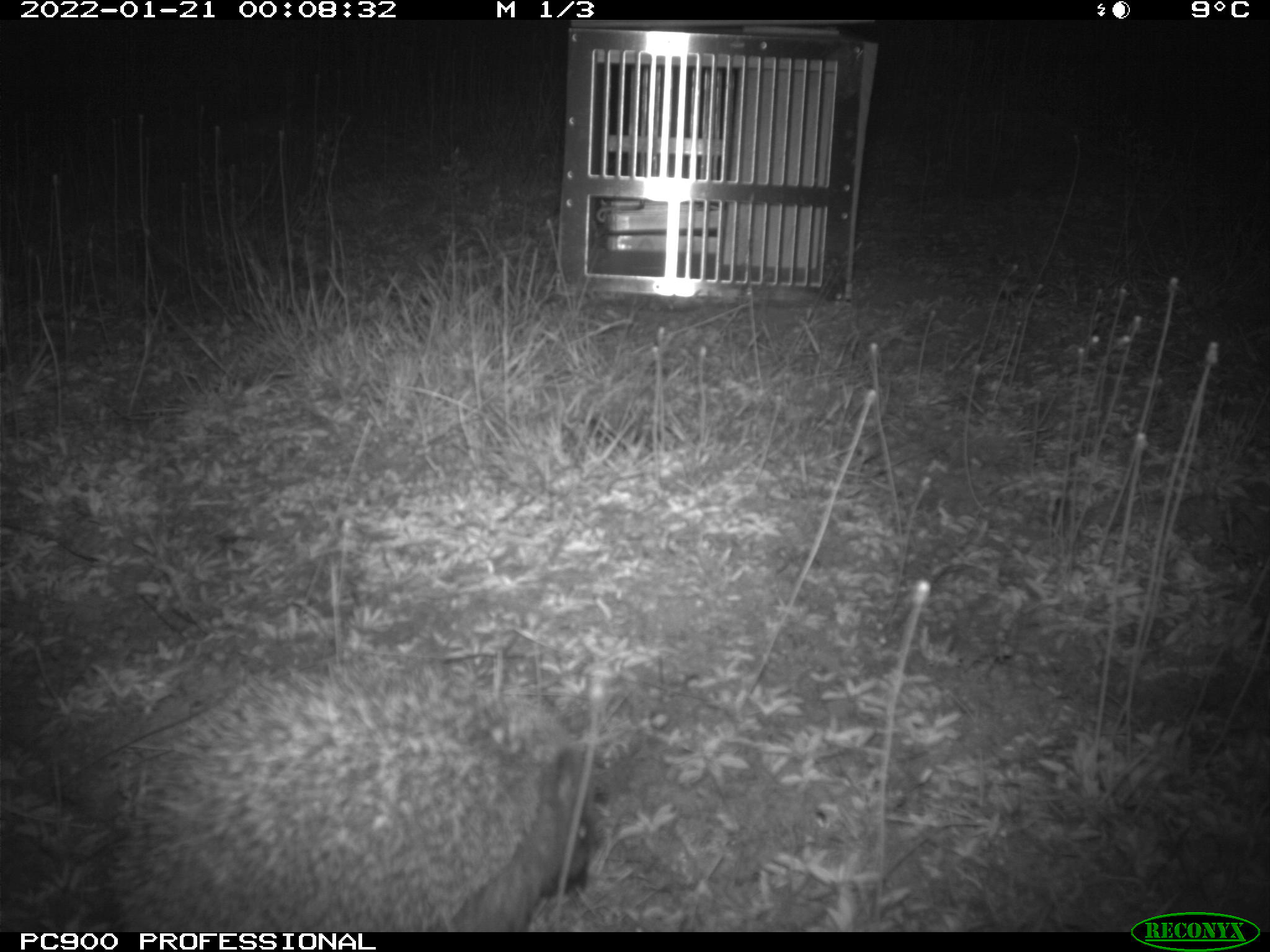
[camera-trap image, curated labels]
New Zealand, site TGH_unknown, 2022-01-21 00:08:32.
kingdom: Animalia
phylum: Chordata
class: Mammalia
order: Eulipotyphla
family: Erinaceidae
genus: Erinaceus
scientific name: Erinaceus europaeus europaeus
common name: european hedgehog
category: hedgehog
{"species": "hedgehog (european hedgehog) (Erinaceus europaeus europaeus)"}